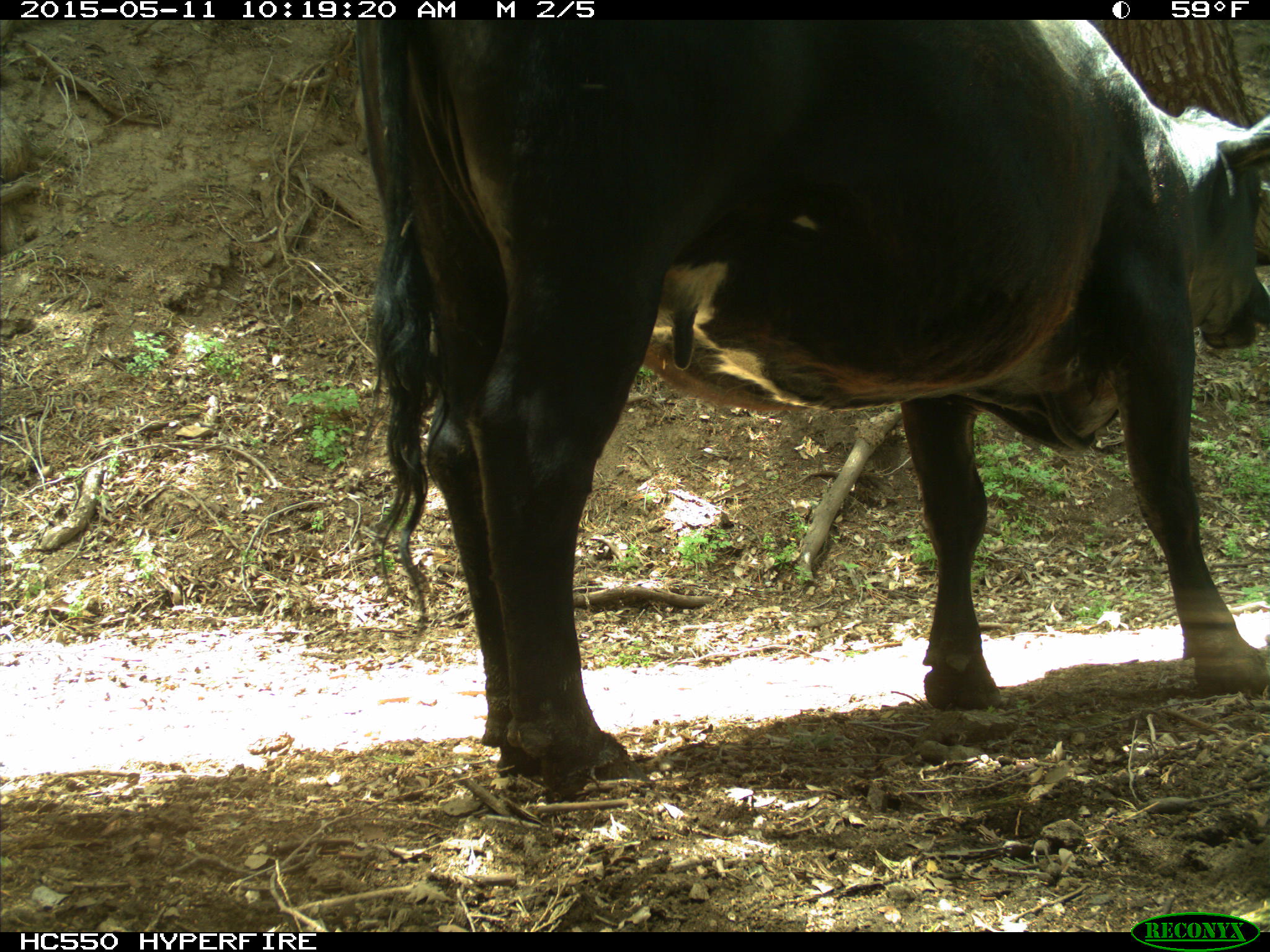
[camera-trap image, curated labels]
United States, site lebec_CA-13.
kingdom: Animalia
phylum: Chordata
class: Mammalia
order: Artiodactyla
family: Bovidae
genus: Bos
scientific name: Bos taurus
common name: domestic cow